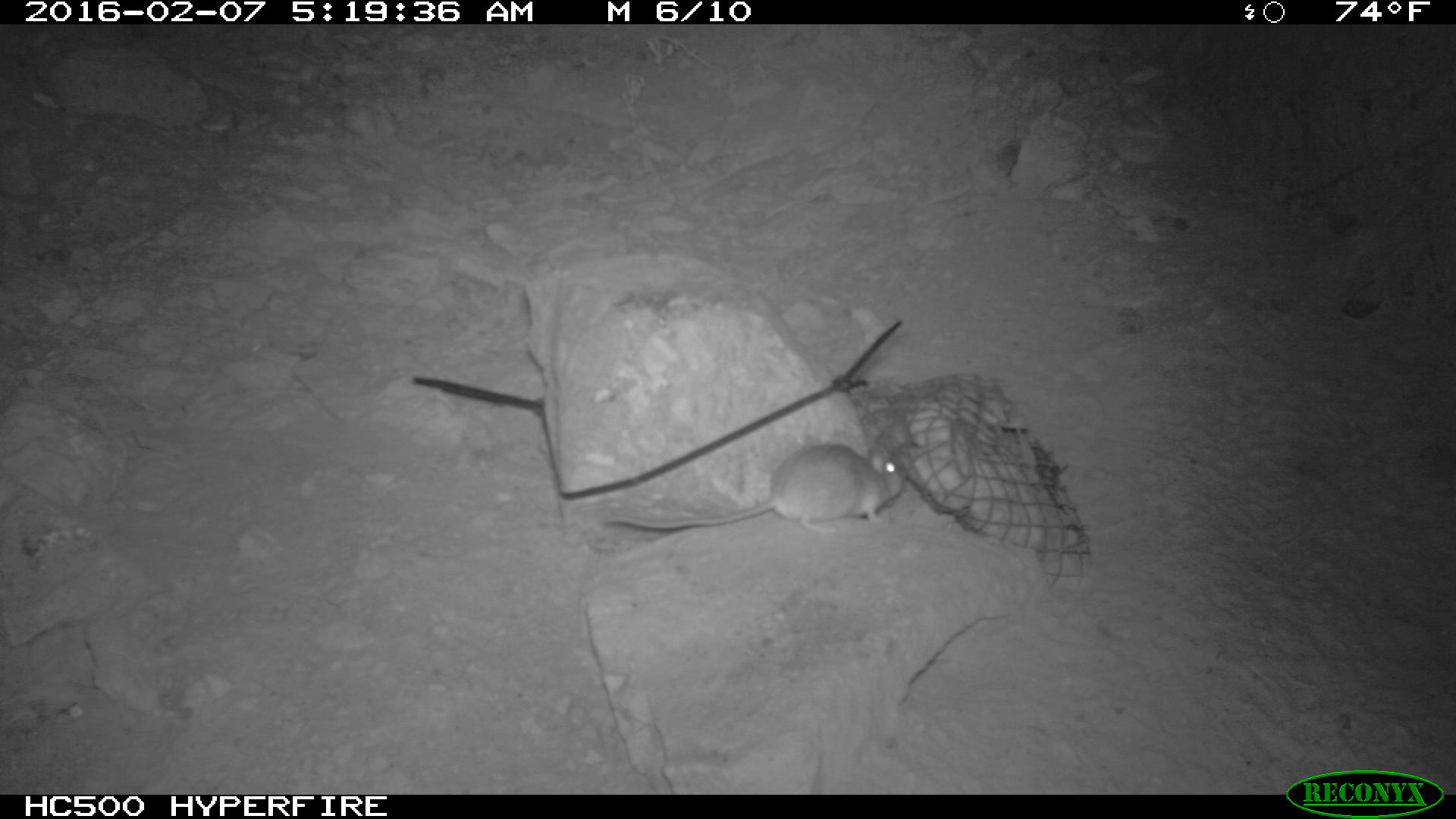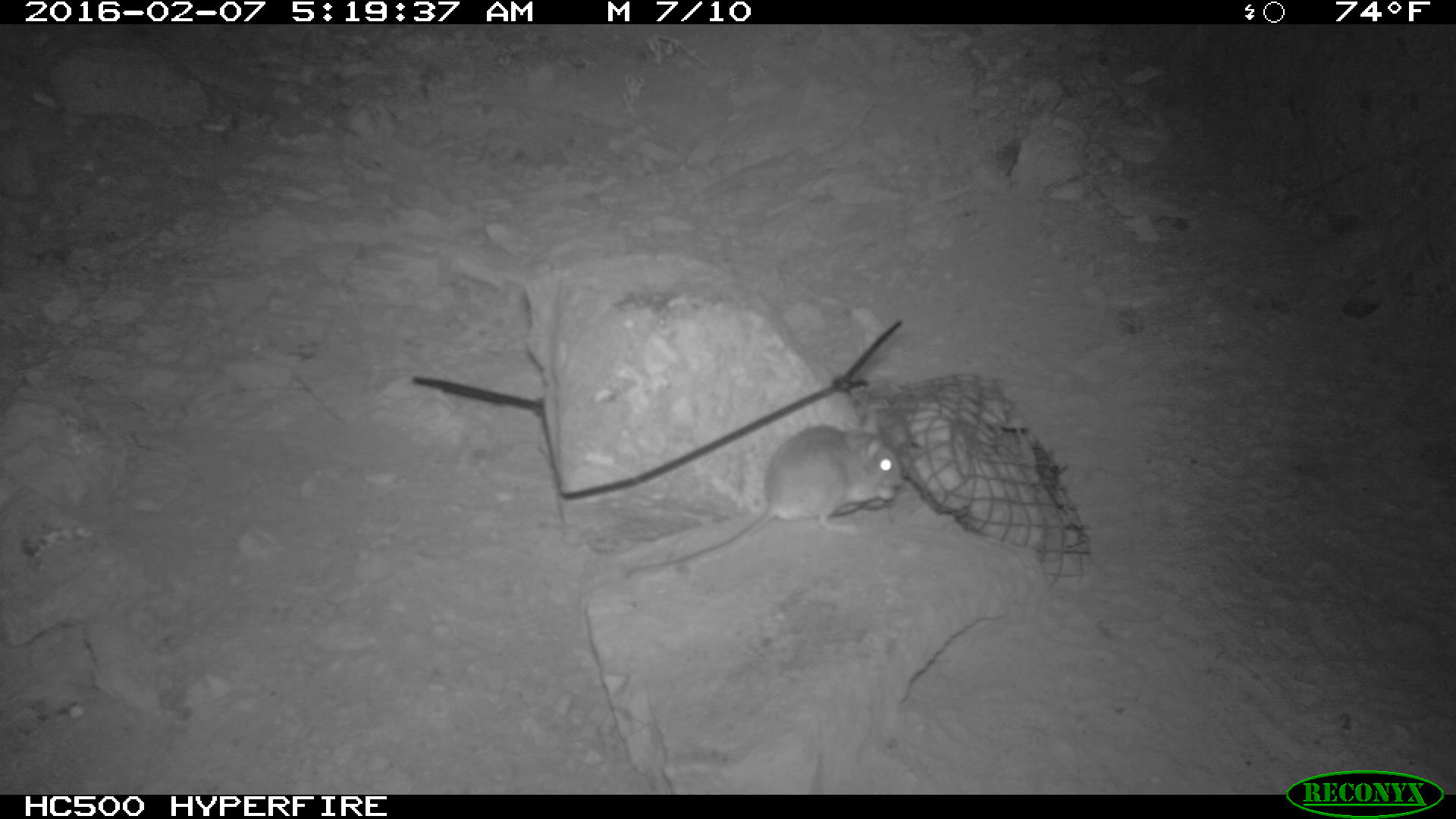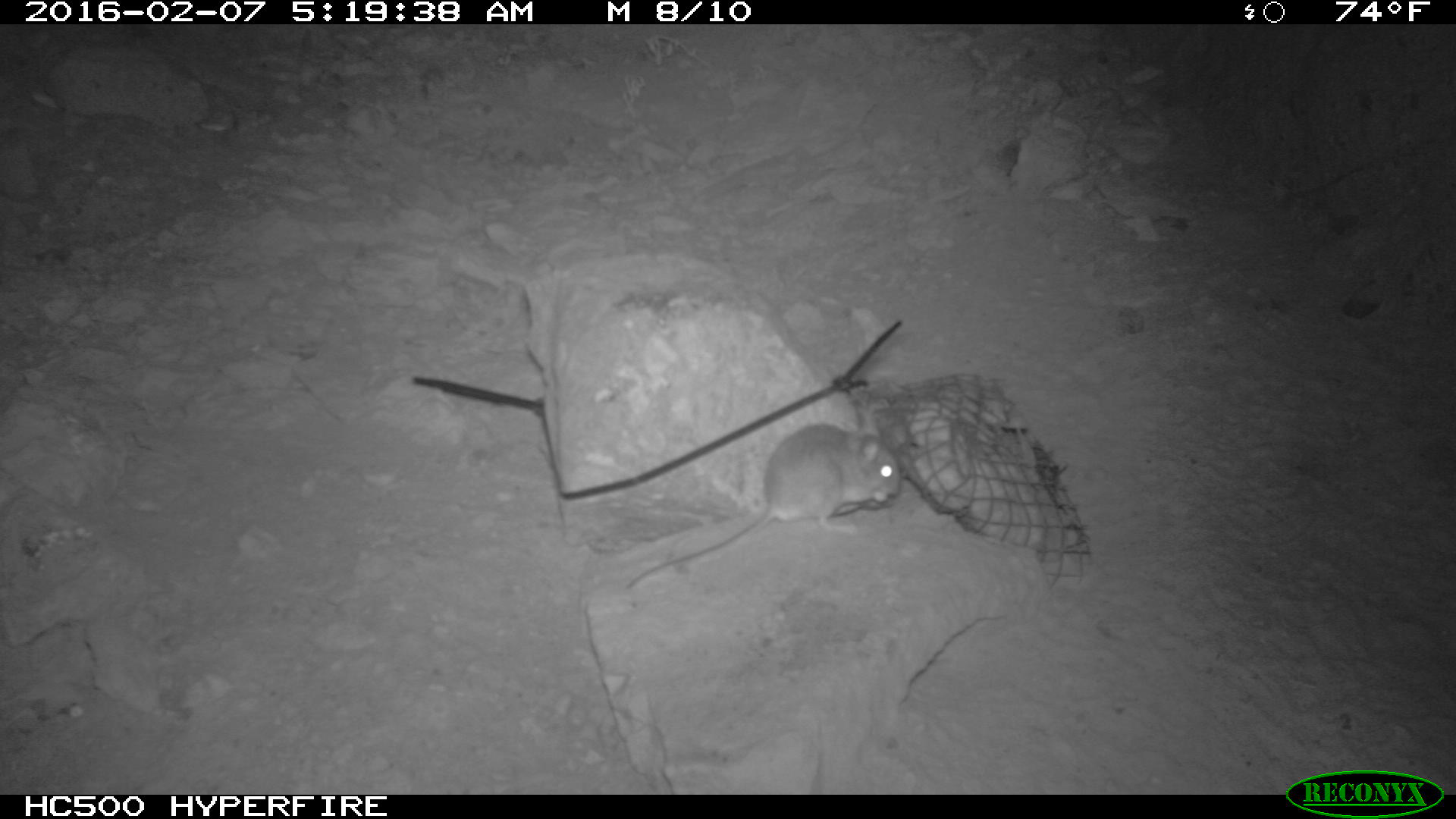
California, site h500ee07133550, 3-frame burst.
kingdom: Animalia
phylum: Chordata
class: Mammalia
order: Rodentia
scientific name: Rodentia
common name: rodent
Rodent (Rodentia).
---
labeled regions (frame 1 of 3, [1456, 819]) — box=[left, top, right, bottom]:
rodent: box=[604, 441, 905, 536]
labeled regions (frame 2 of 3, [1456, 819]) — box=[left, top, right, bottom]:
rodent: box=[625, 411, 904, 576]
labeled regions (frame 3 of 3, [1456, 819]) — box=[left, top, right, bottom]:
rodent: box=[623, 422, 902, 587]